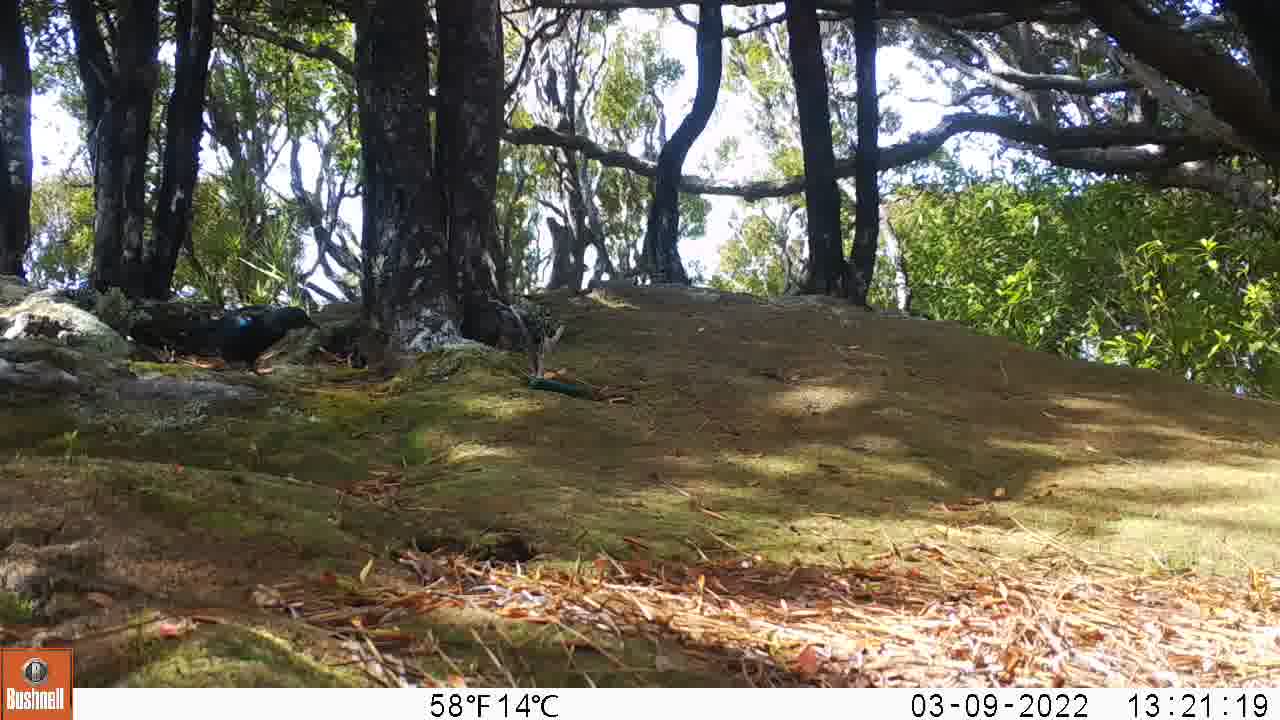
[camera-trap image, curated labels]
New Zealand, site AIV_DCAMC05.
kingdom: Animalia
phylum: Chordata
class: Aves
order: Passeriformes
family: Meliphagidae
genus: Prosthemadera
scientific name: Prosthemadera novaeseelandiae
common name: tui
Tui (Prosthemadera novaeseelandiae).